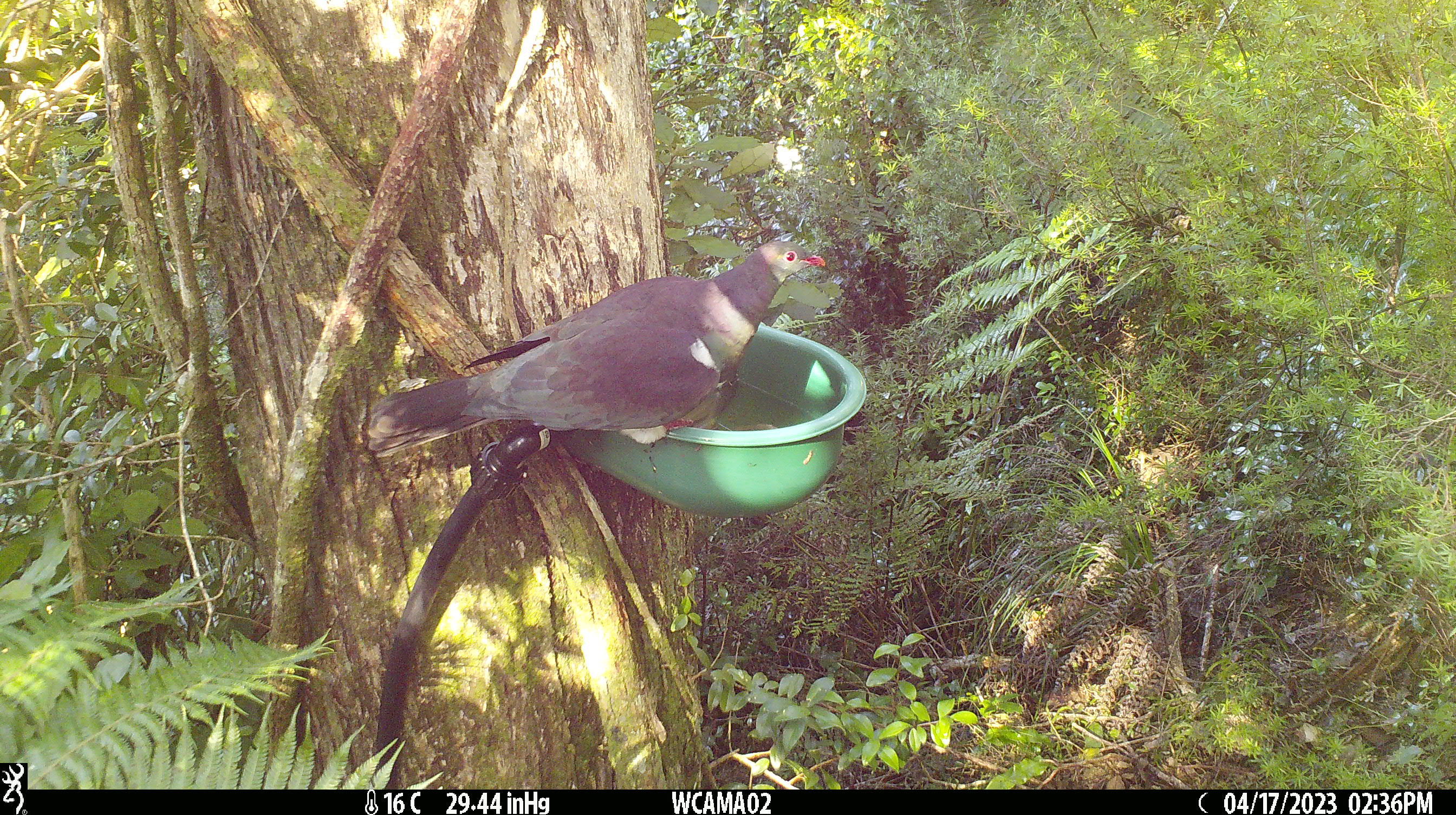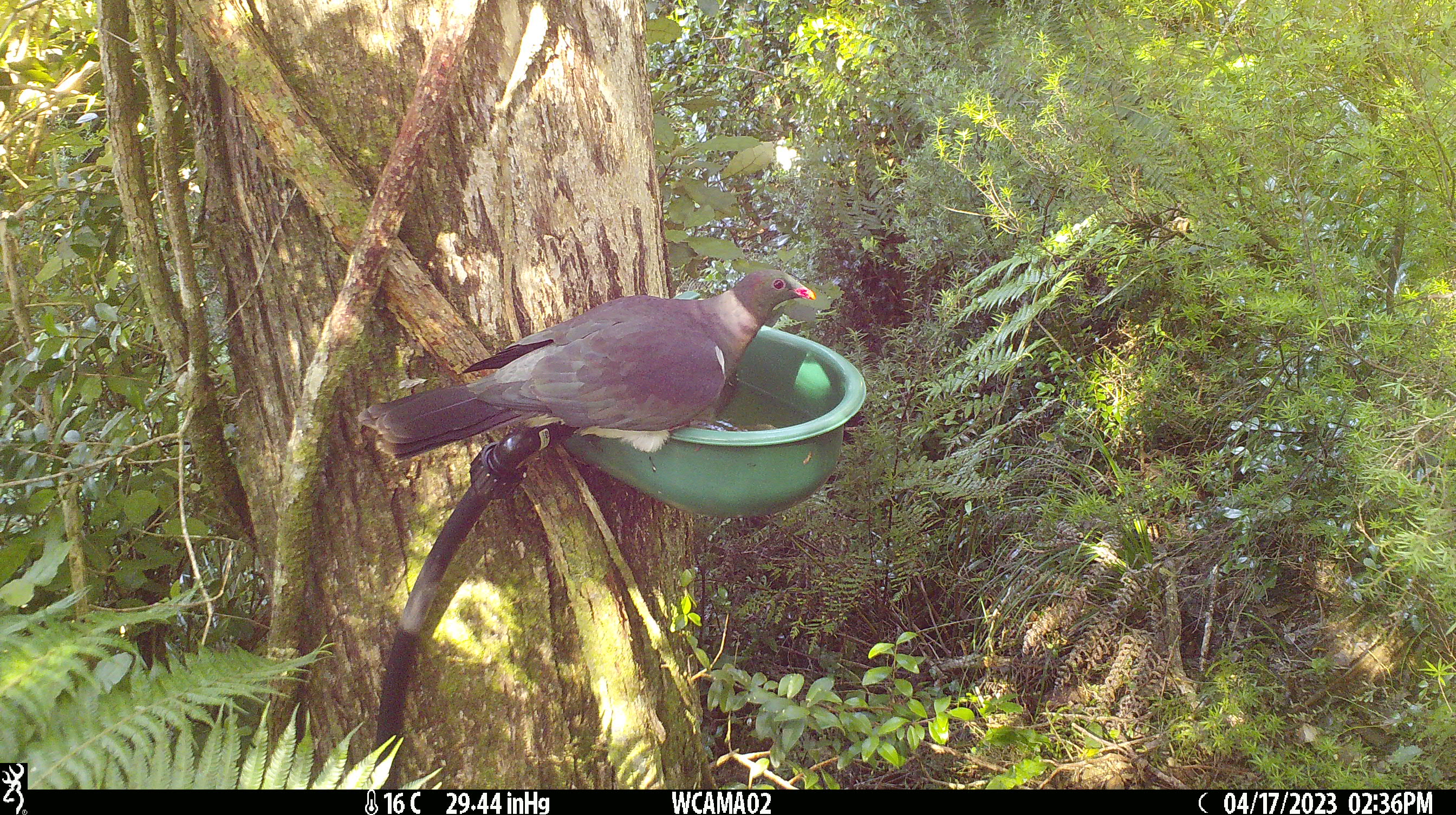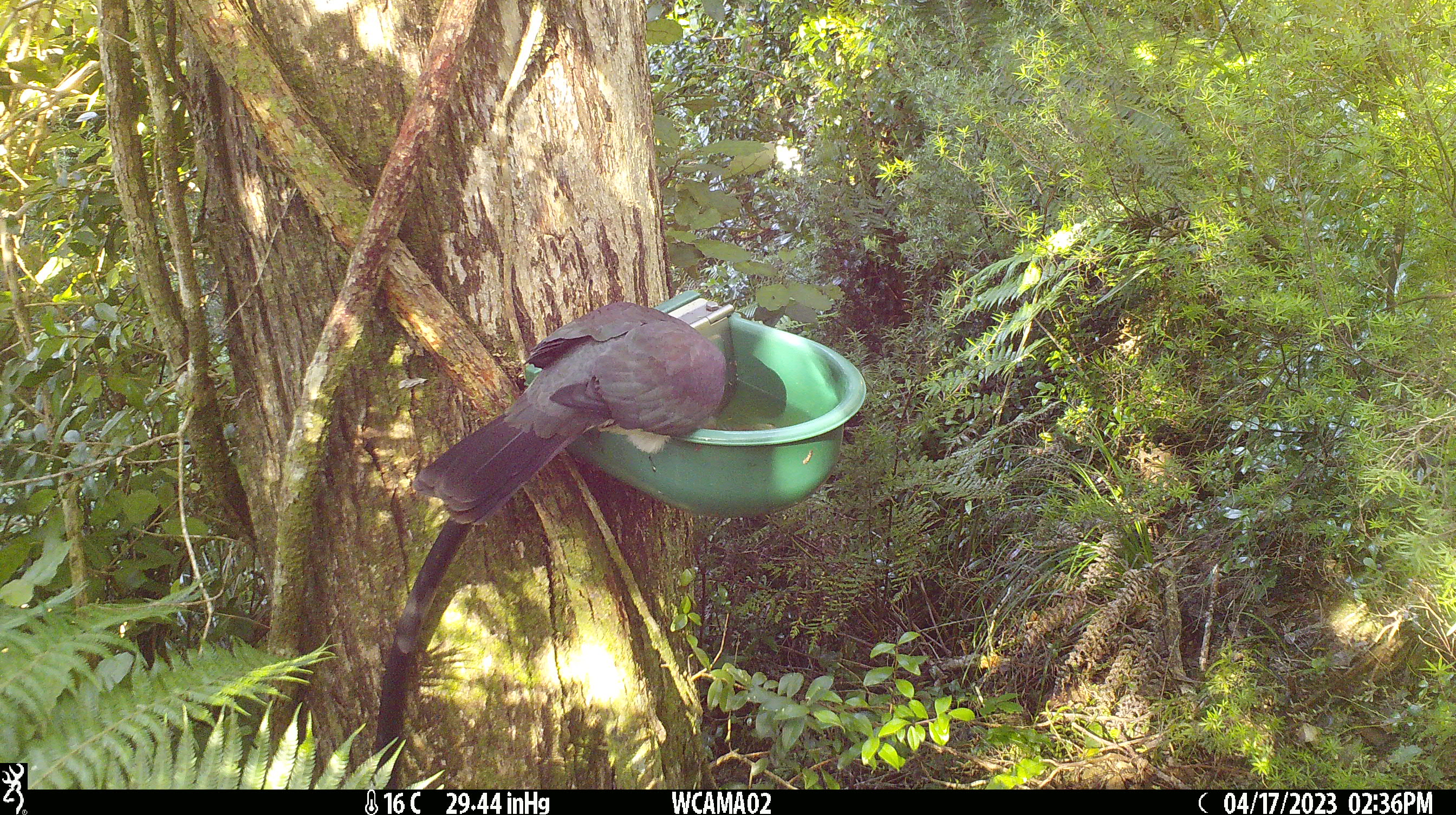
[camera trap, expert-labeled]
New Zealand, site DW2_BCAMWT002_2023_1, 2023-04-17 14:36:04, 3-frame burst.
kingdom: Animalia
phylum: Chordata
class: Aves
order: Columbiformes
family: Columbidae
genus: Hemiphaga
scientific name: Hemiphaga novaeseelandiae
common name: new zealand pigeon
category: kereru